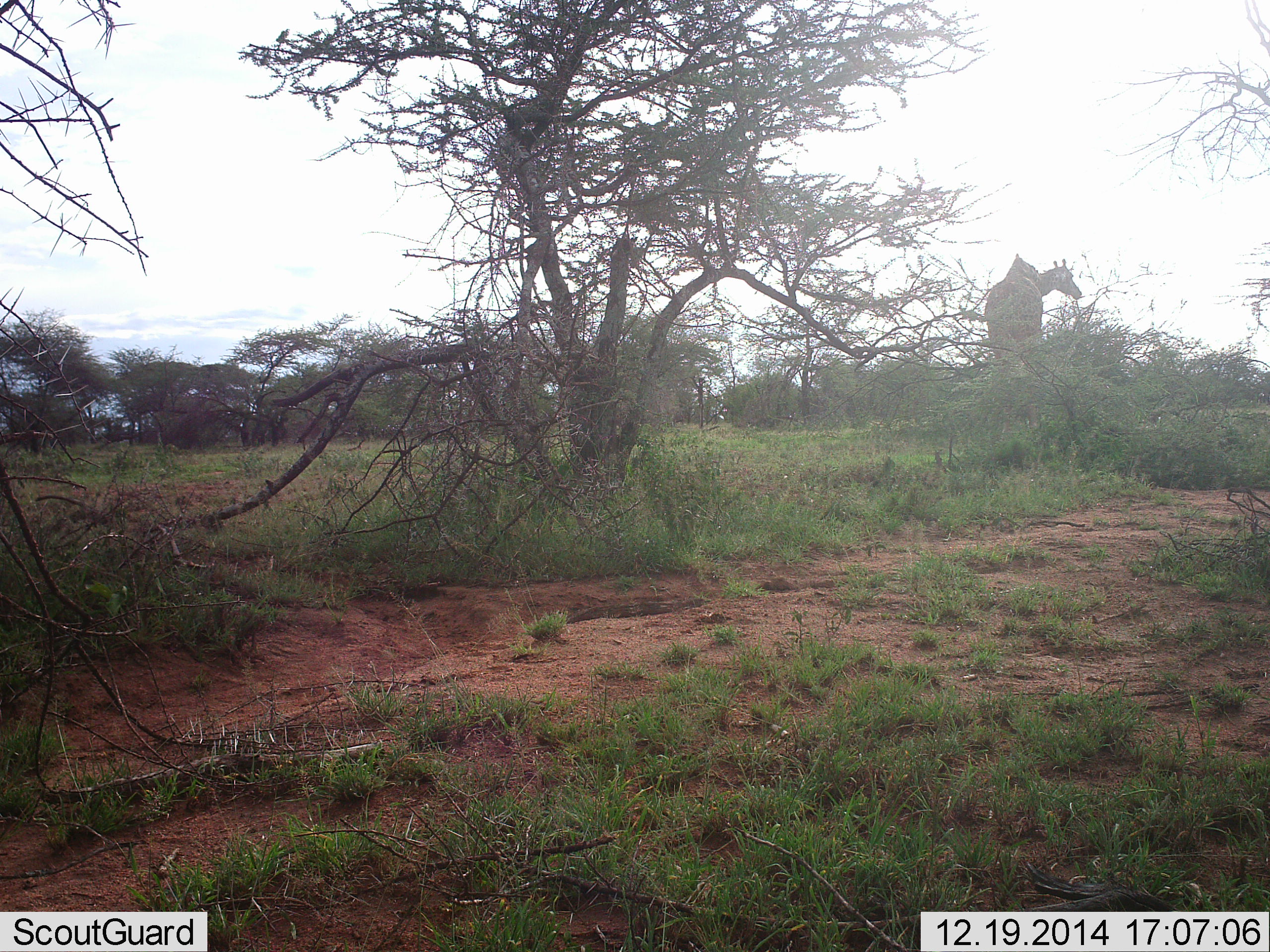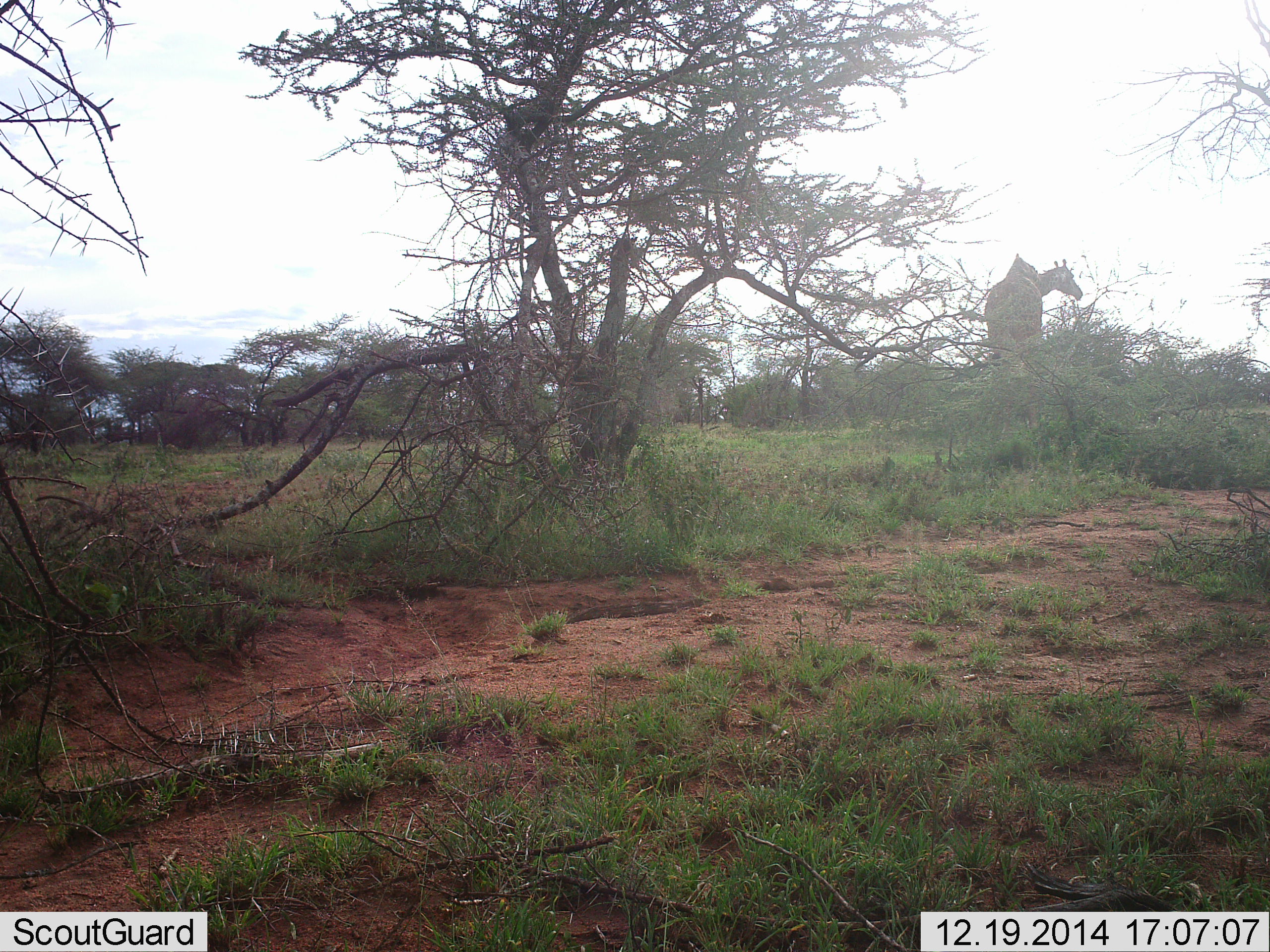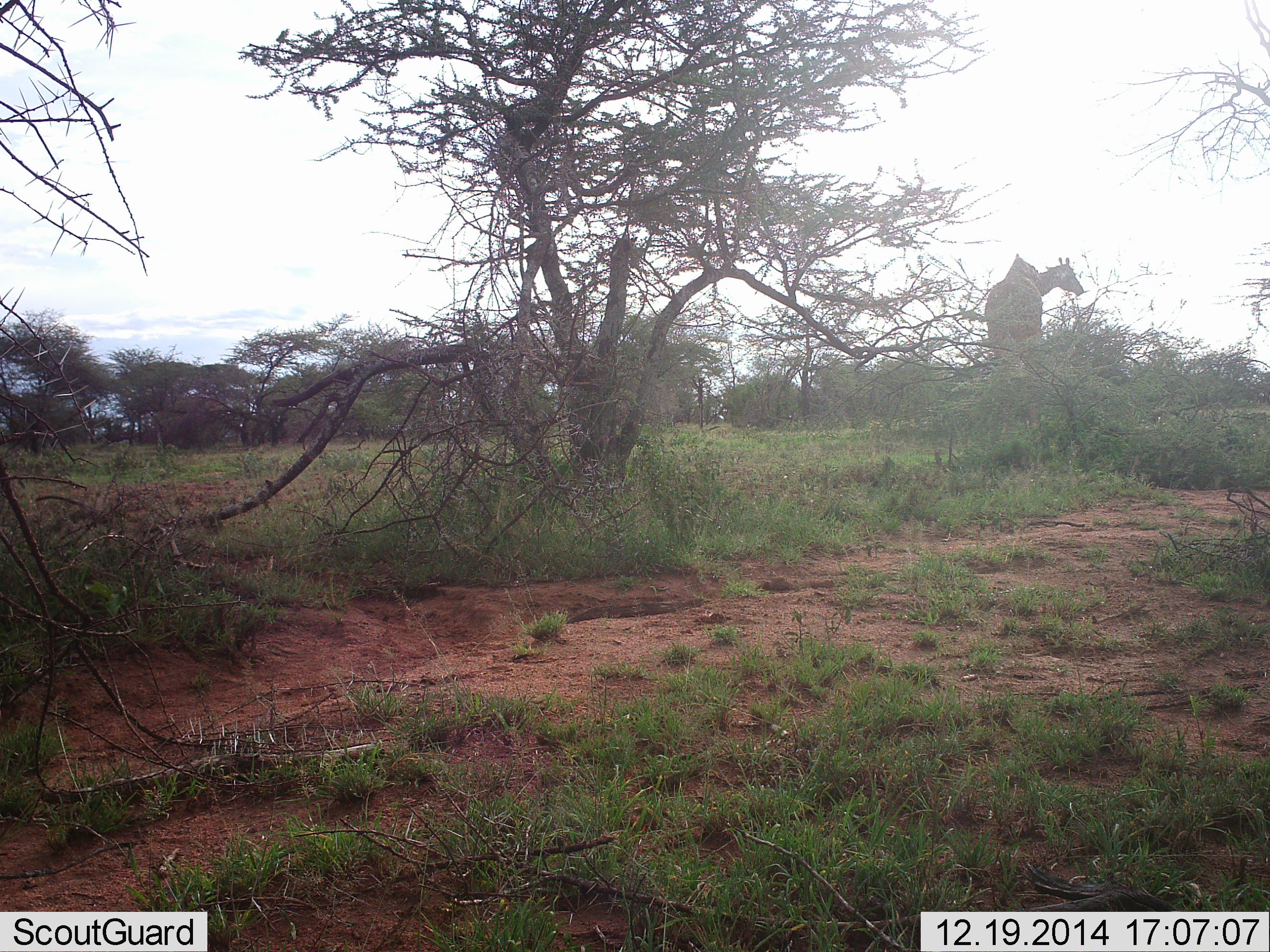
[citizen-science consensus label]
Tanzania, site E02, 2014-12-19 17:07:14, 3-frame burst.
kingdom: Animalia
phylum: Chordata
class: Mammalia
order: Artiodactyla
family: Giraffidae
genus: Giraffa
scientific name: Giraffa camelopardalis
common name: giraffe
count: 1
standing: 60%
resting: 0%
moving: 10%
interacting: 0%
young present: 0%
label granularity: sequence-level